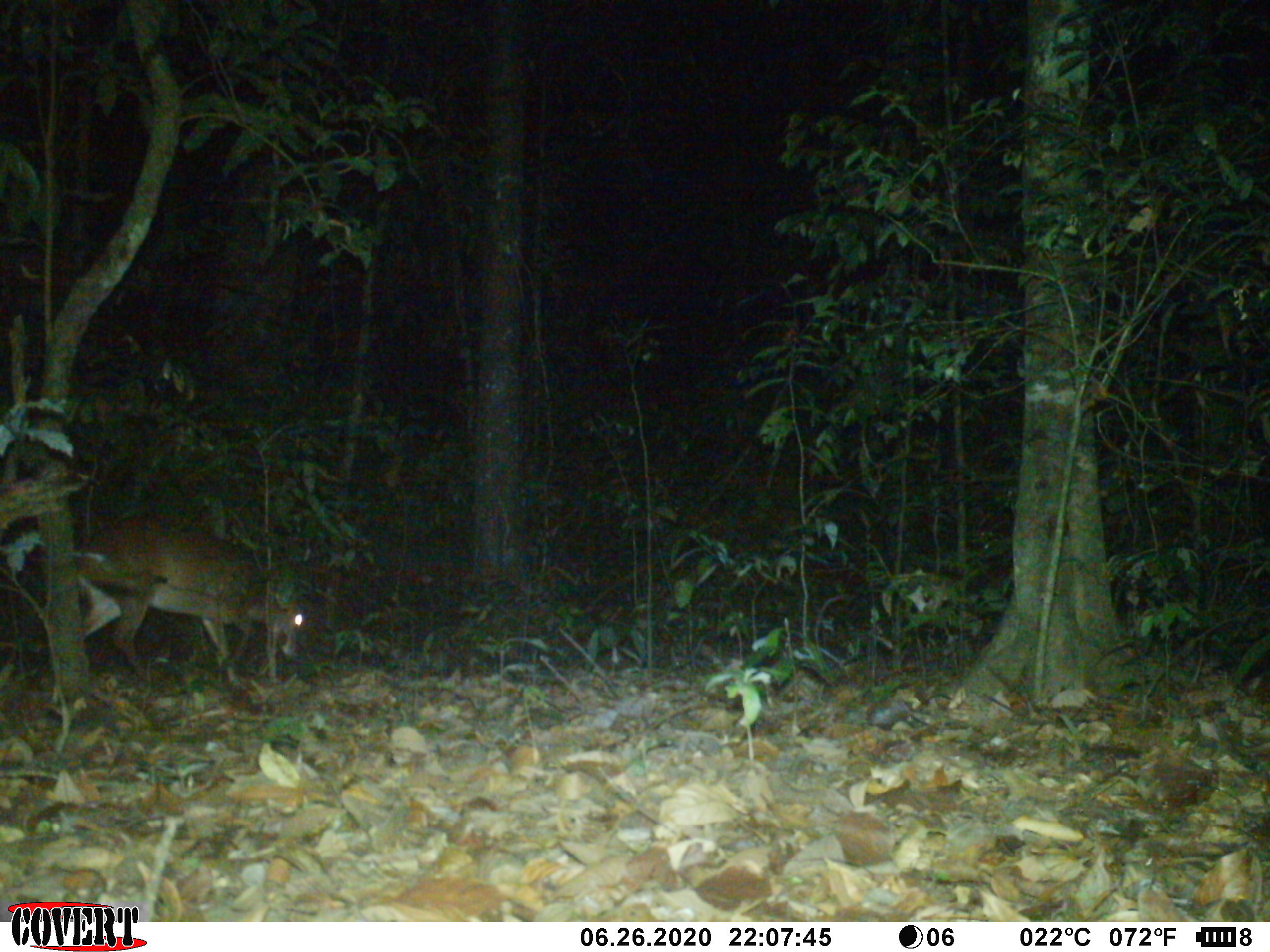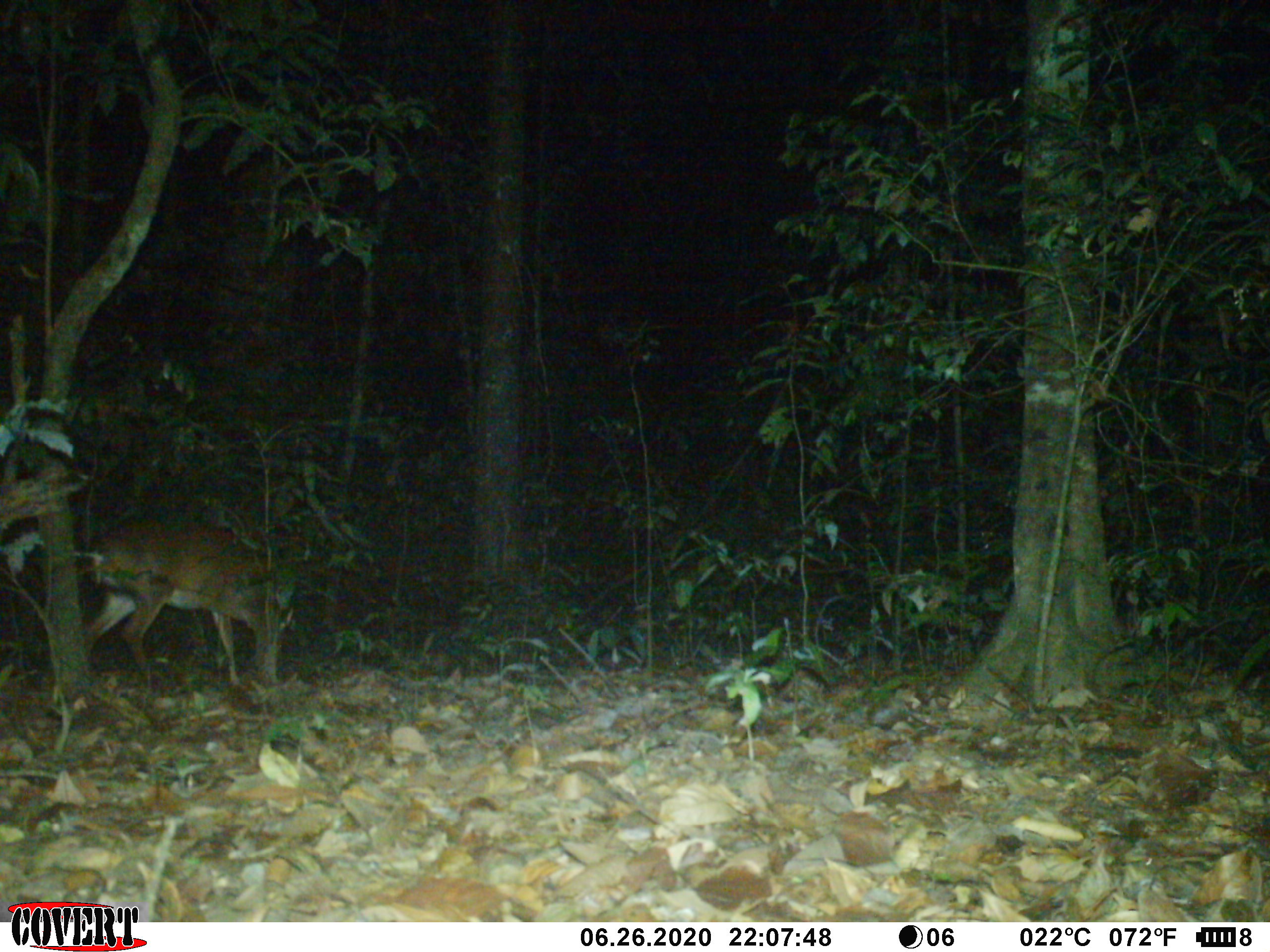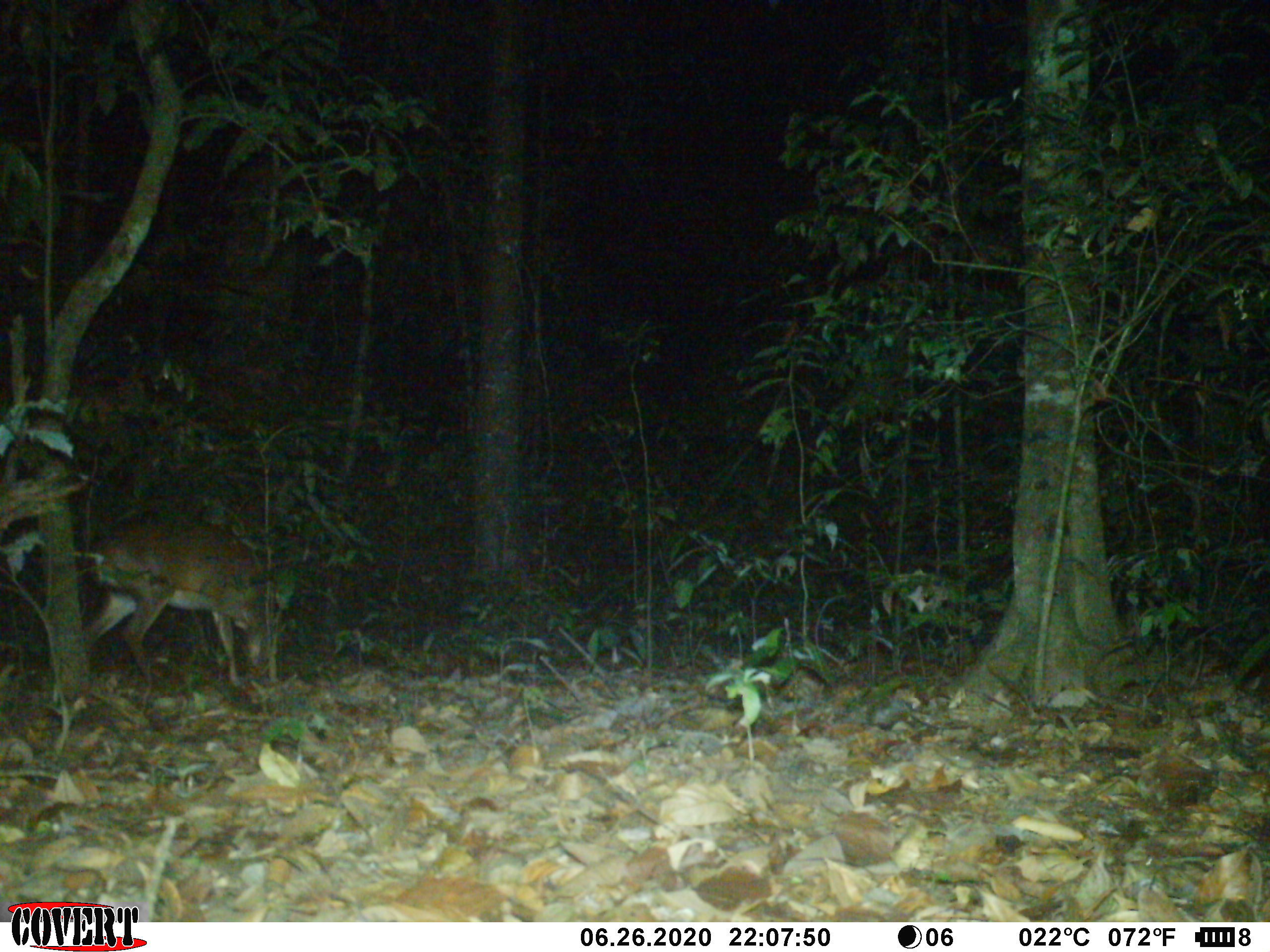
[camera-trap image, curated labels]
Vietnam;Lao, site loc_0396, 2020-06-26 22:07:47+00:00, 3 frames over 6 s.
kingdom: Animalia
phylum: Chordata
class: Mammalia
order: Artiodactyla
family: Cervidae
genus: Muntiacus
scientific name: Muntiacus vuquangensis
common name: large-antlered muntjac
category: large antlered muntjac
Large antlered muntjac (large-antlered muntjac) (Muntiacus vuquangensis). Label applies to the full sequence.